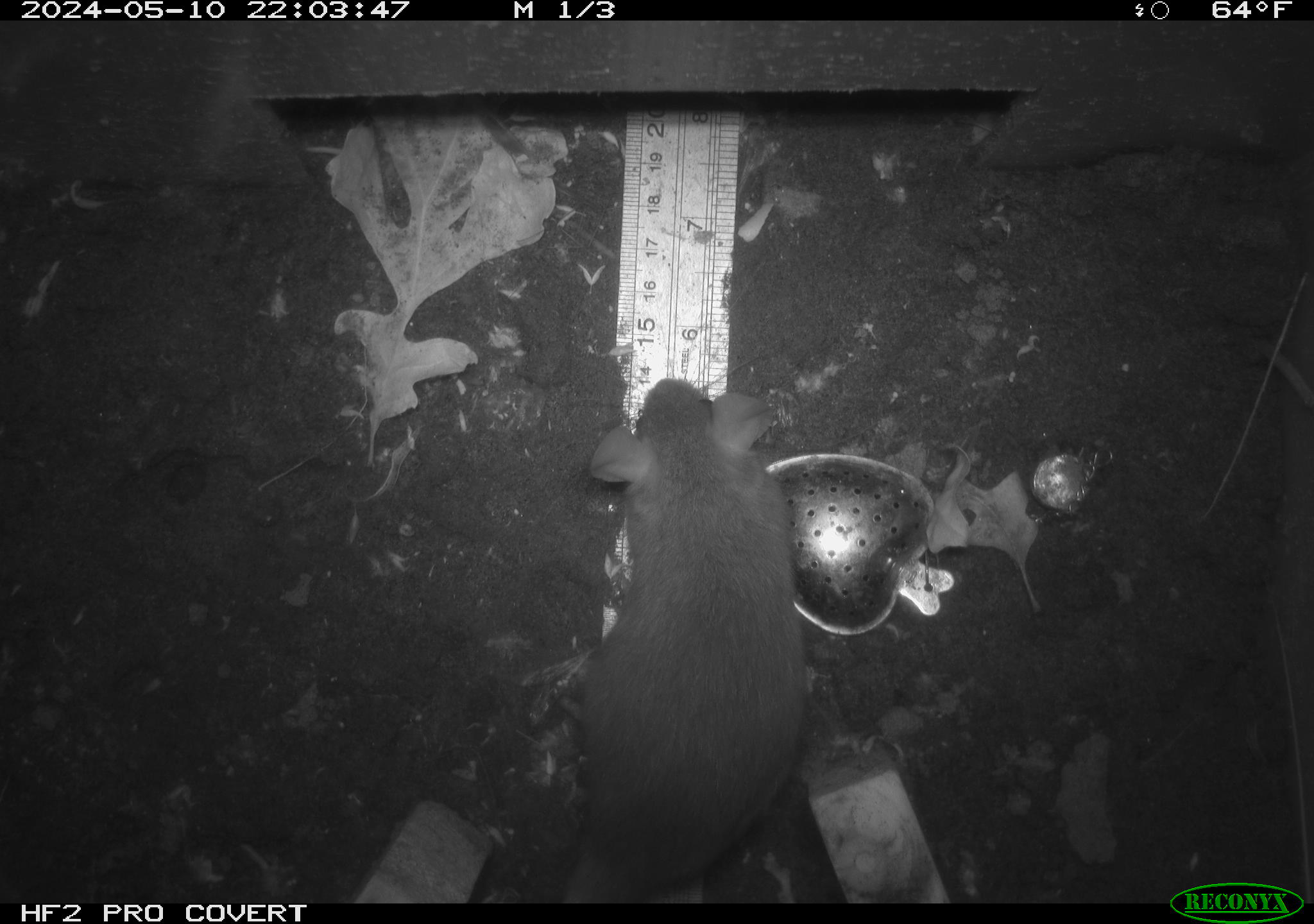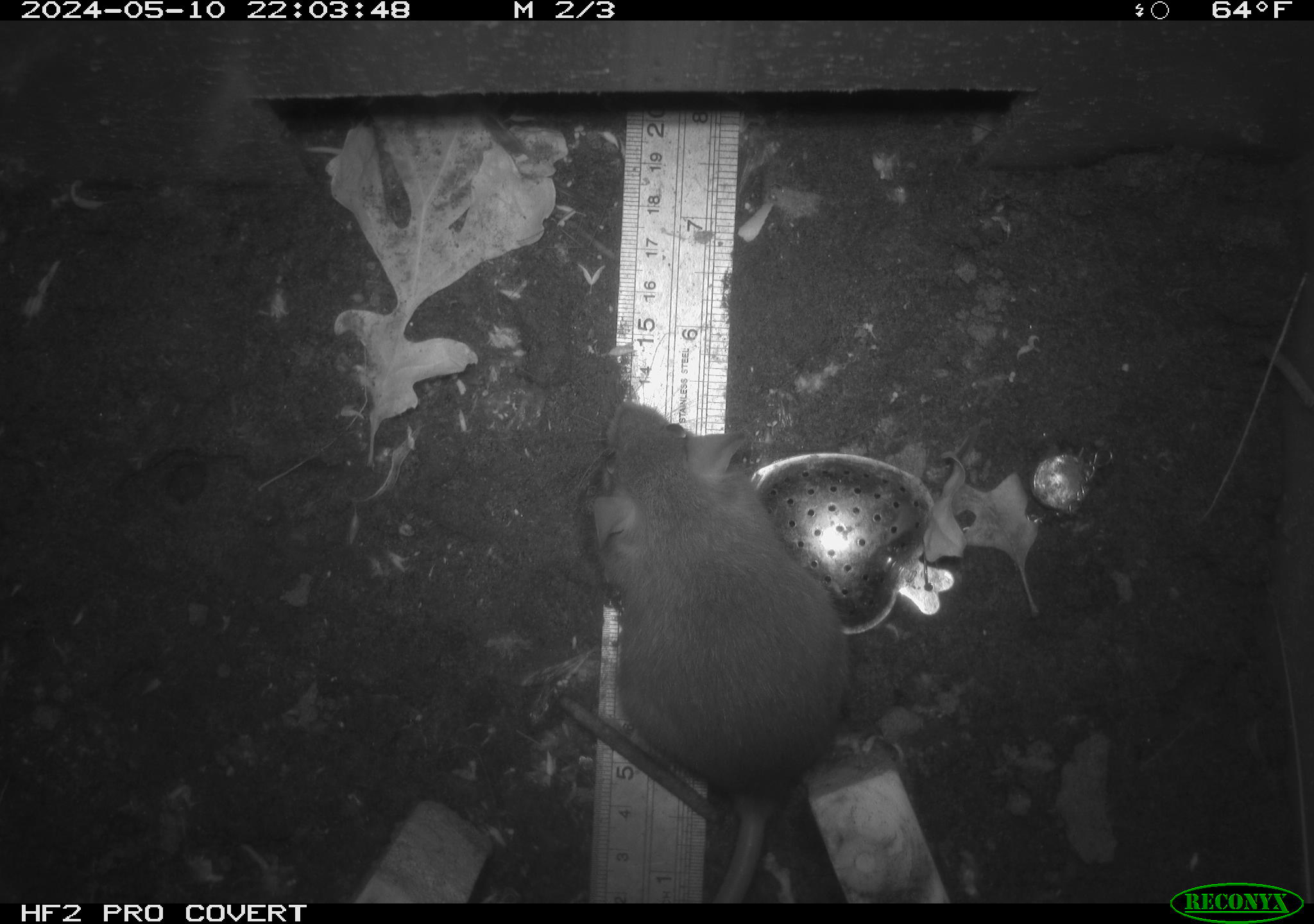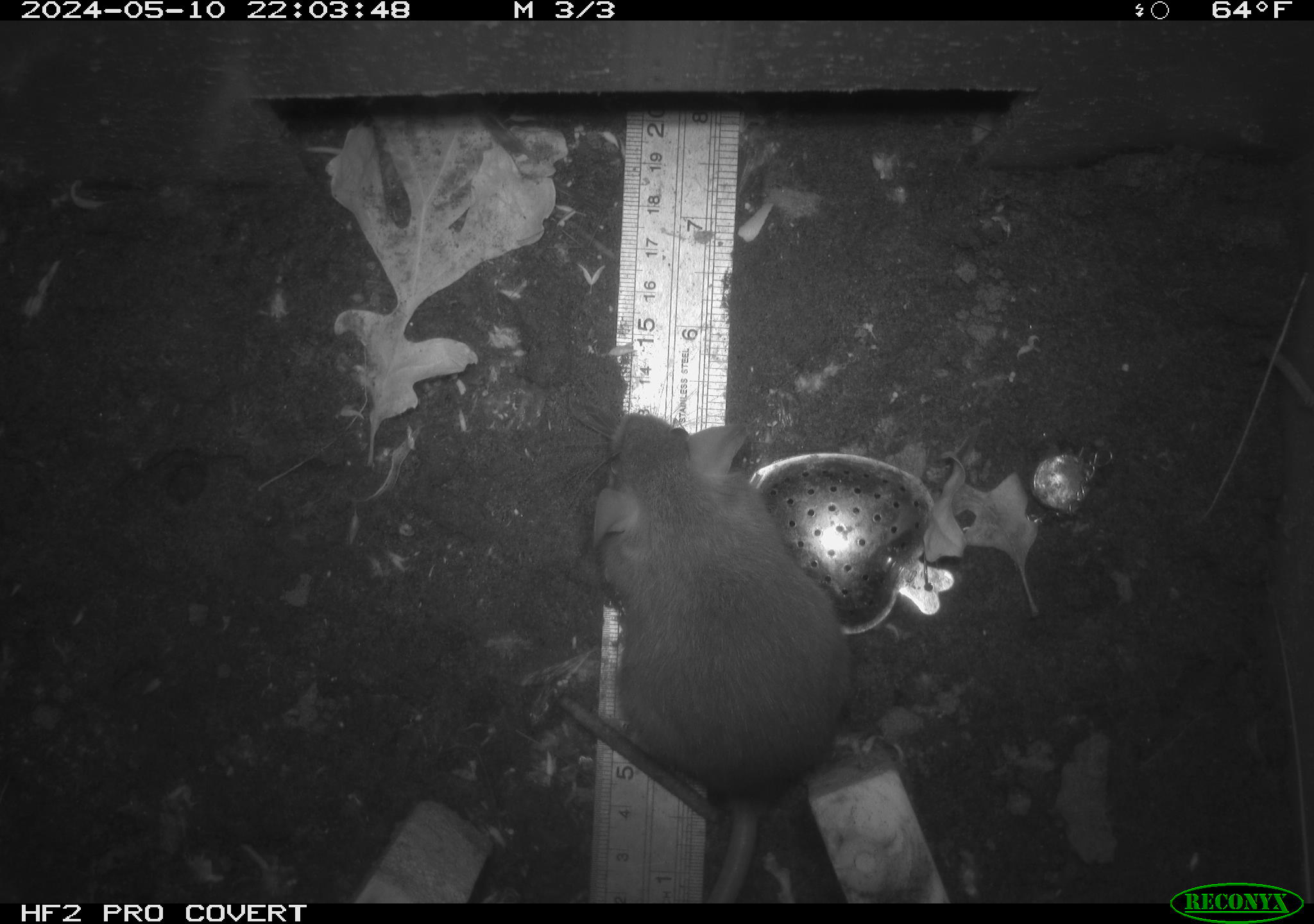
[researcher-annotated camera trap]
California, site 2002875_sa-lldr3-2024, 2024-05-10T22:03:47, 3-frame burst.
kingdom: Animalia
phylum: Chordata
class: Mammalia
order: Rodentia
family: Muridae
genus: Rattus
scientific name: Rattus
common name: rat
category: rattus species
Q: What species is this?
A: Rattus species (rat) (Rattus).